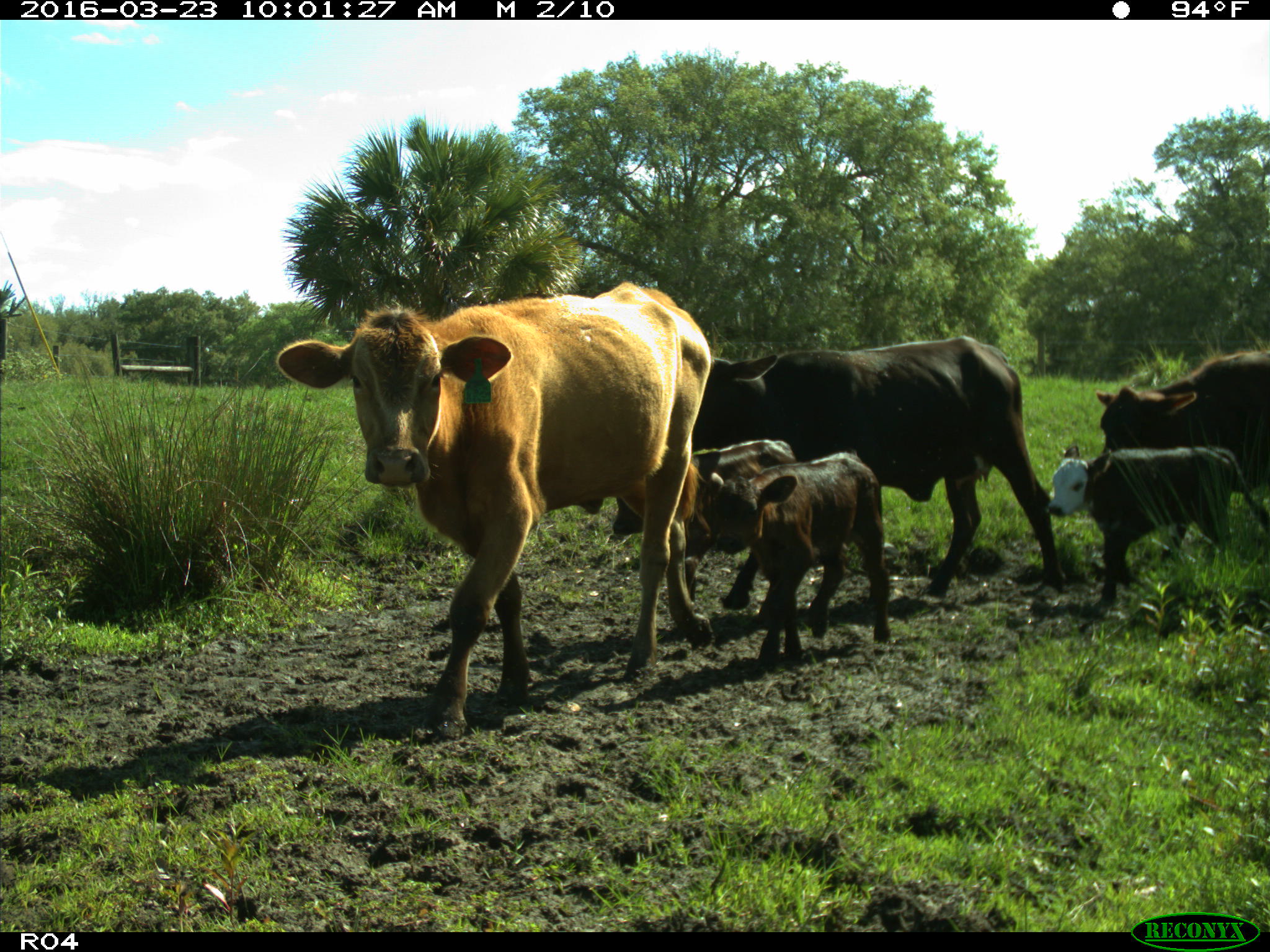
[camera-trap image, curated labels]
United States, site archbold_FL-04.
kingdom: Animalia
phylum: Chordata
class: Mammalia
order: Artiodactyla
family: Bovidae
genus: Bos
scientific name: Bos taurus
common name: domestic cow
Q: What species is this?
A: Bos taurus (domestic cow).